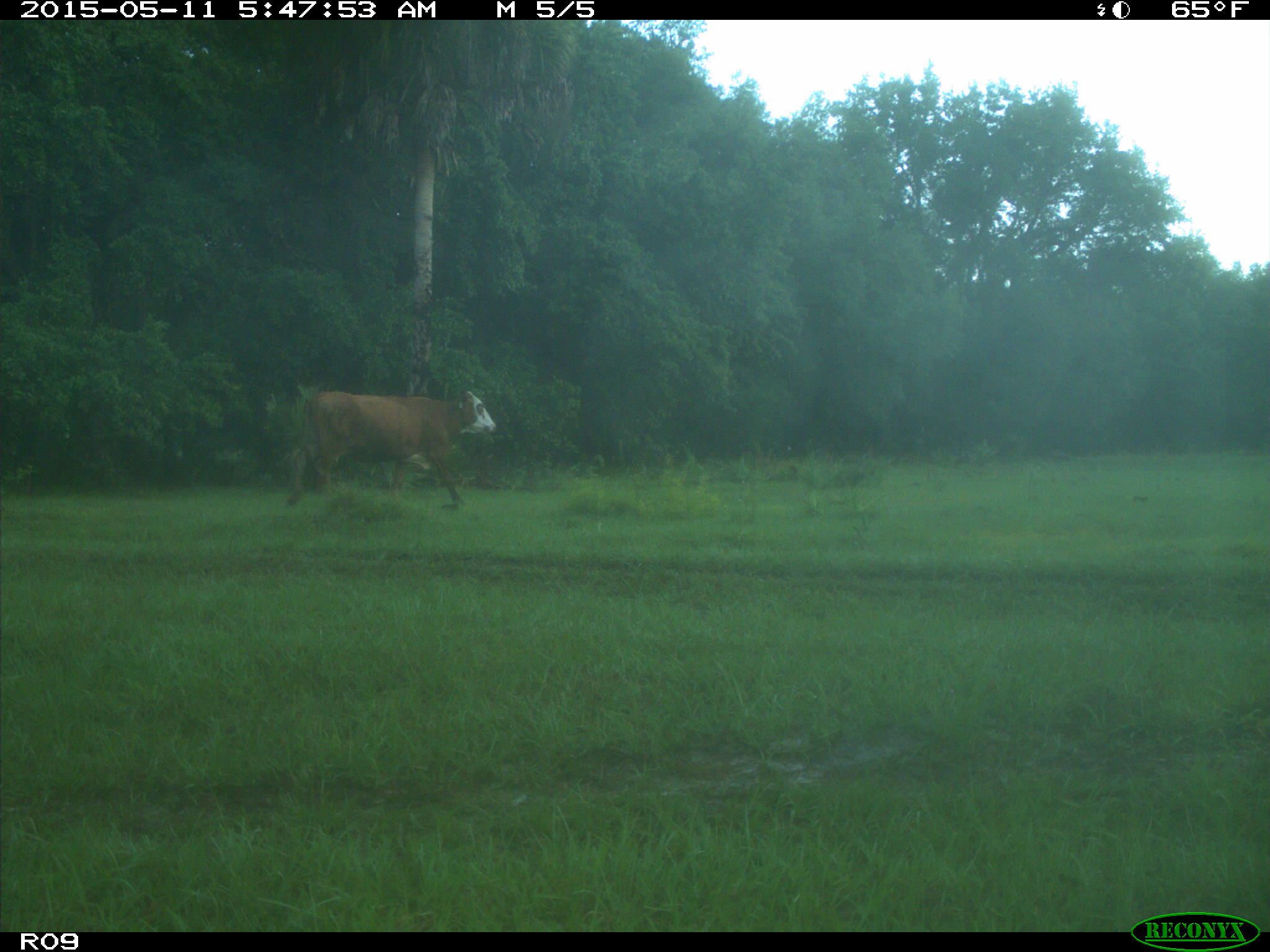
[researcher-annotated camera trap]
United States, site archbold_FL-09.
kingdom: Animalia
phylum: Chordata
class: Mammalia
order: Artiodactyla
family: Bovidae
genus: Bos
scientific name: Bos taurus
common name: domestic cow